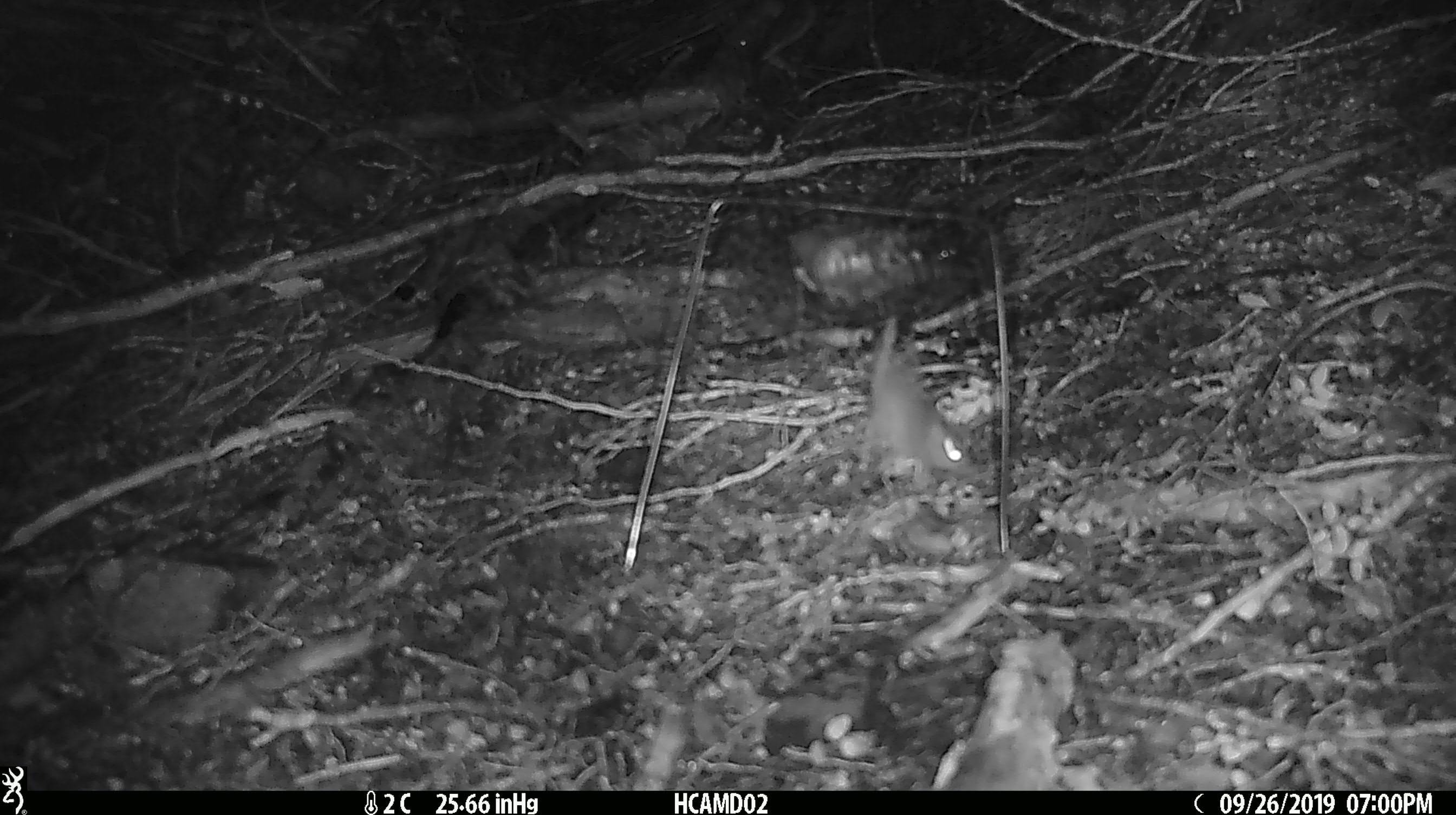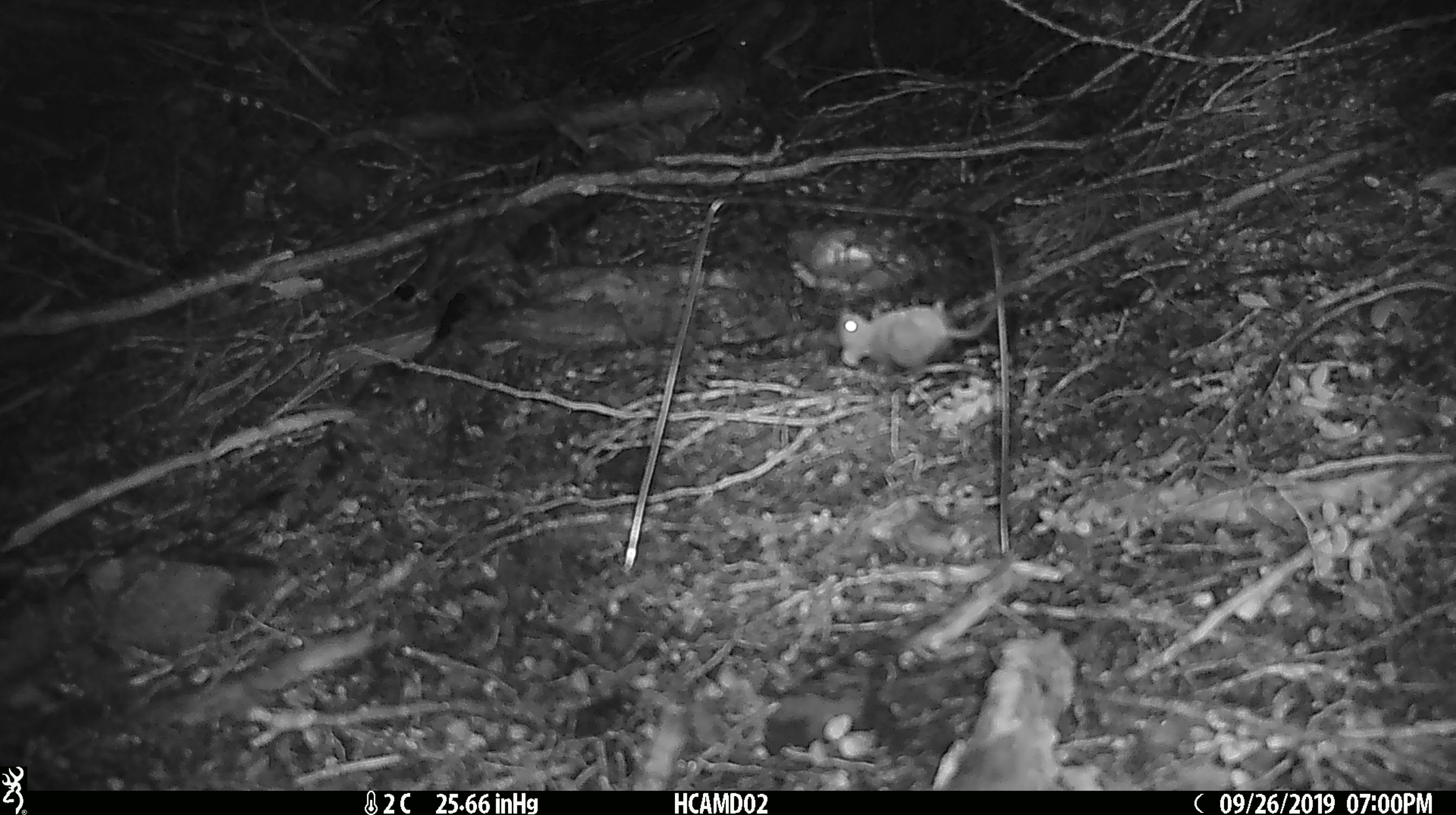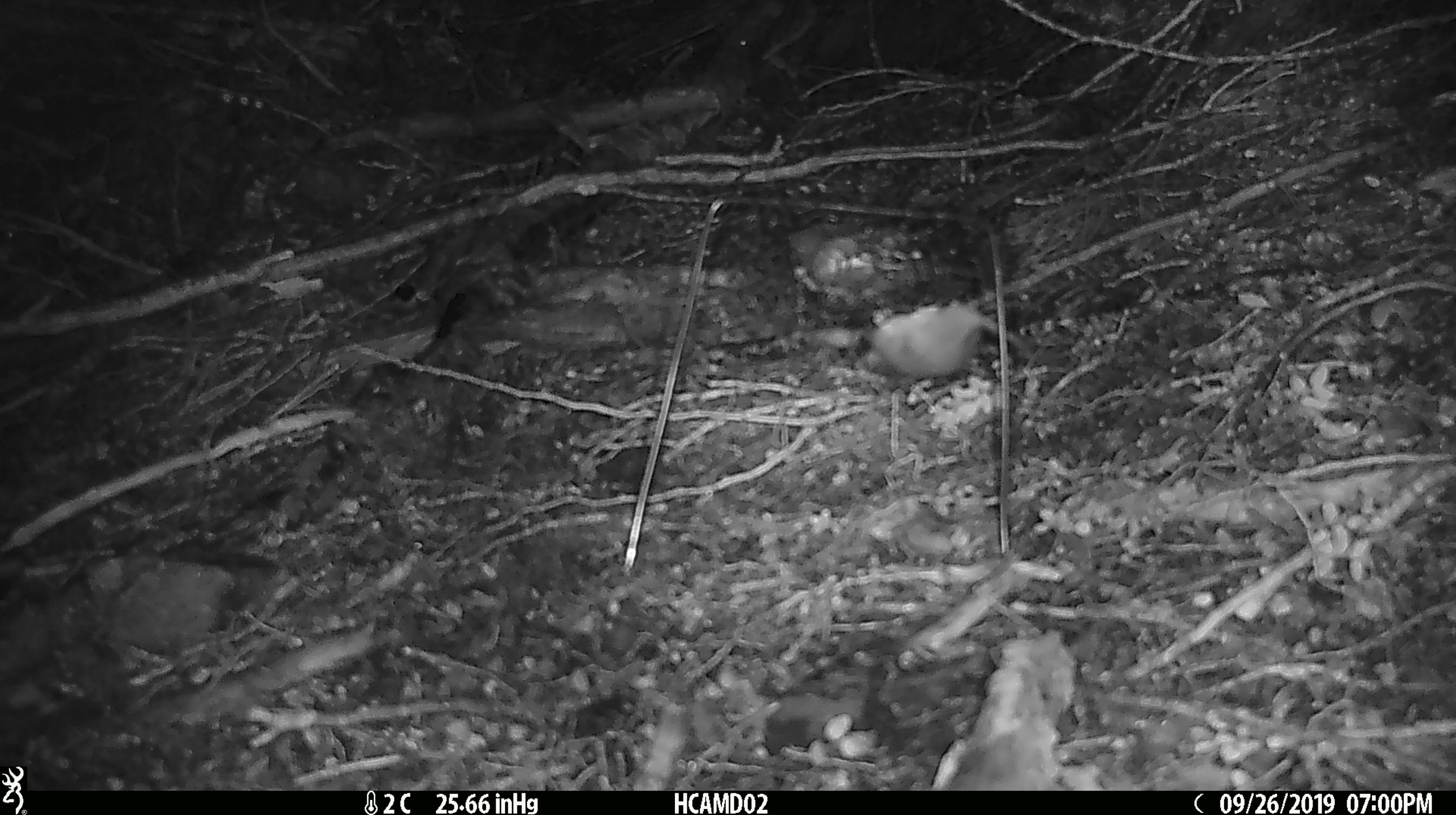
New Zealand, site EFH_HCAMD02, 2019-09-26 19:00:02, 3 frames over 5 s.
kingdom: Animalia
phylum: Chordata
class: Mammalia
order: Rodentia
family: Muridae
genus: Mus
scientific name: Mus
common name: mouse